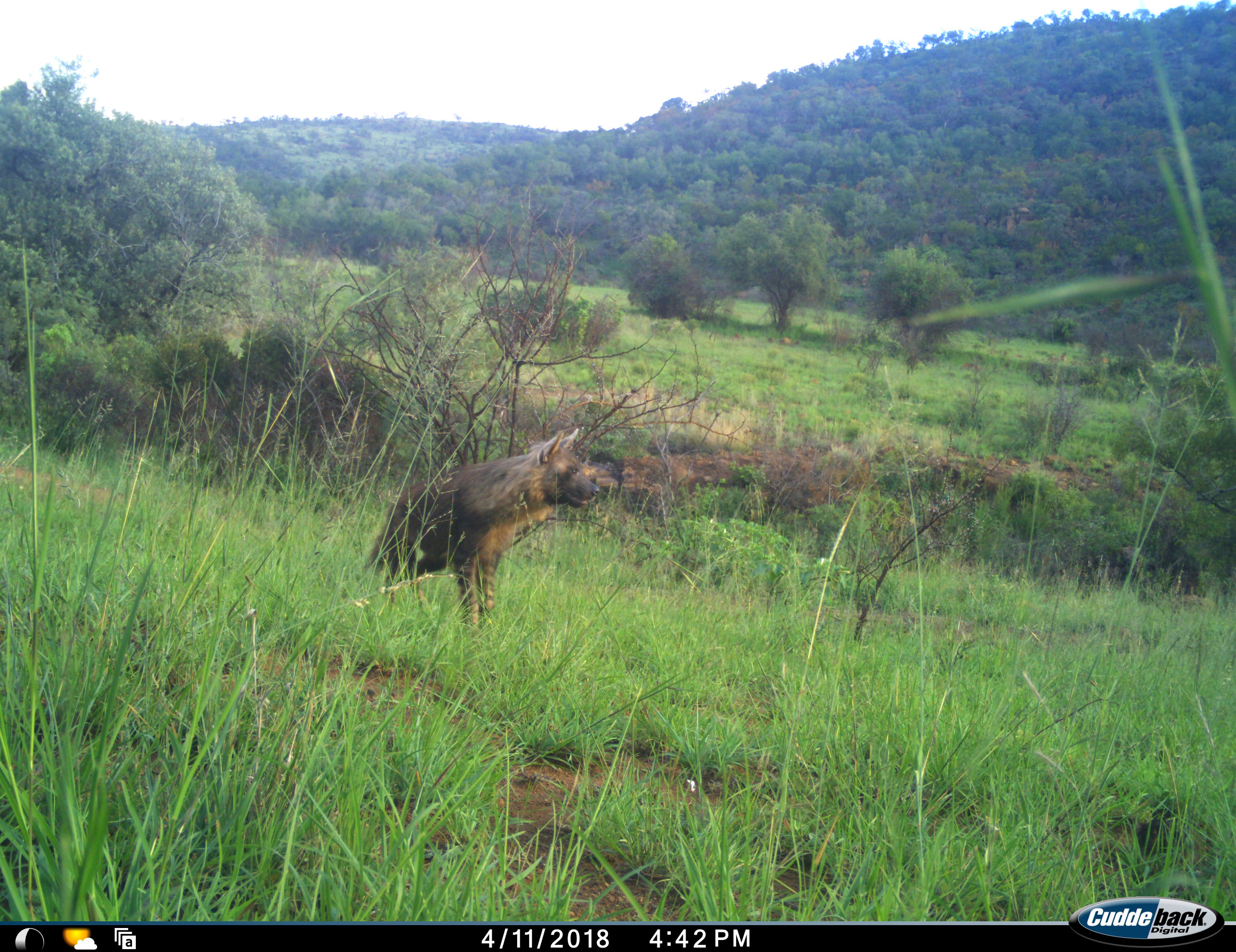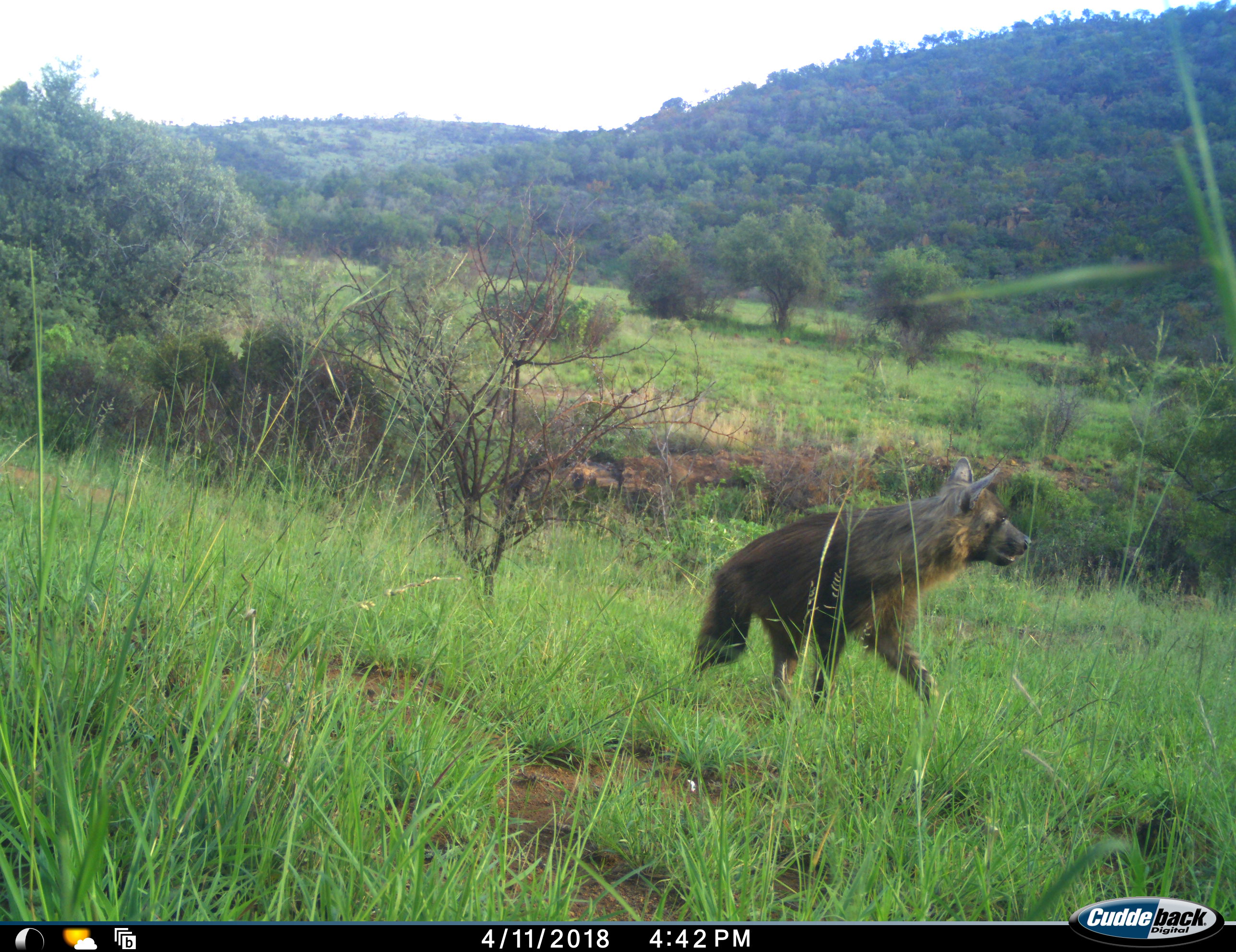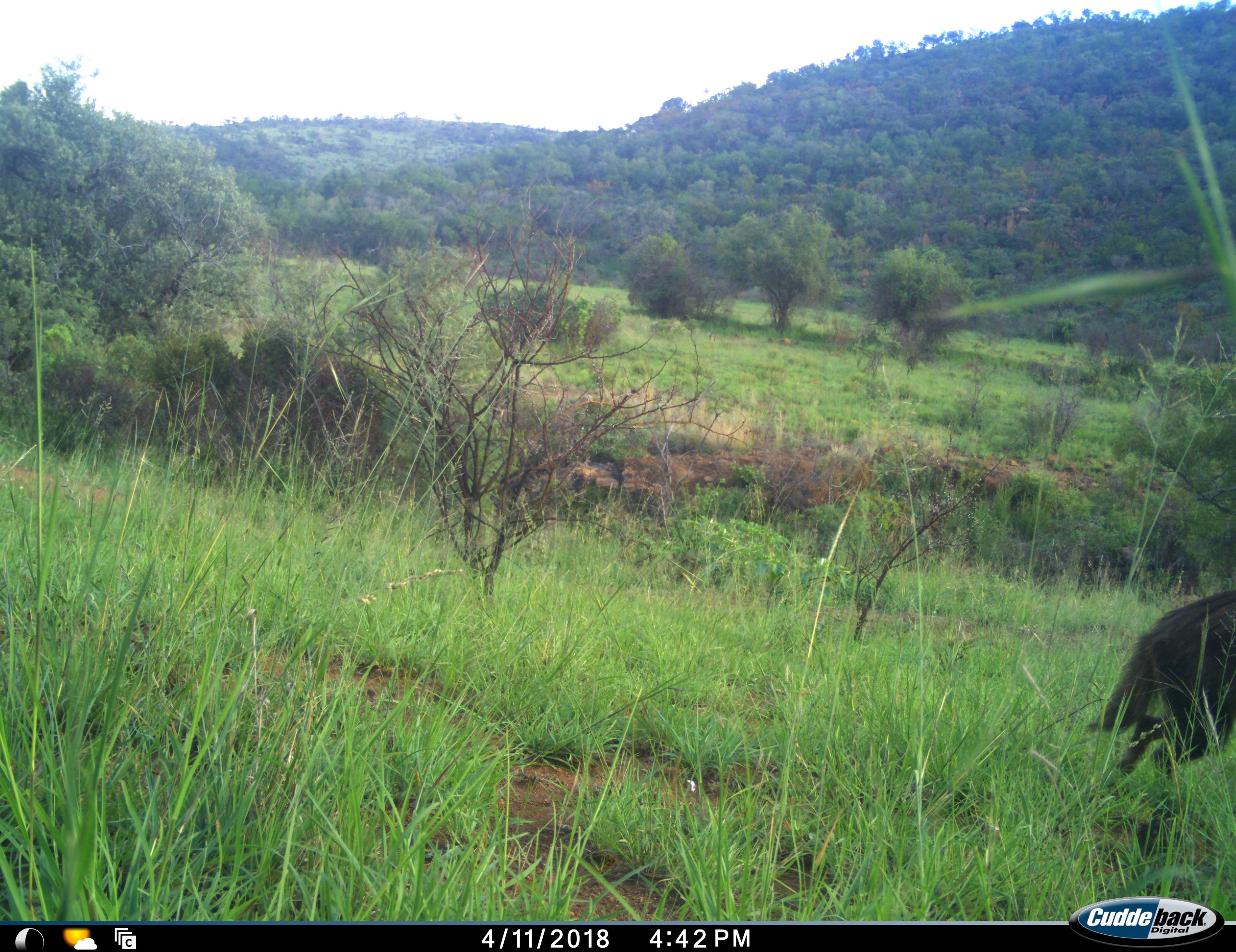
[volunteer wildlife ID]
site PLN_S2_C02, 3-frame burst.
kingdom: Animalia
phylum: Chordata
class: Mammalia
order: Carnivora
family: Hyaenidae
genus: Parahyaena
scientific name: Parahyaena brunnea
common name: brown hyena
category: hyenabrown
Hyenabrown (brown hyena) (Parahyaena brunnea), count 1. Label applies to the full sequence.